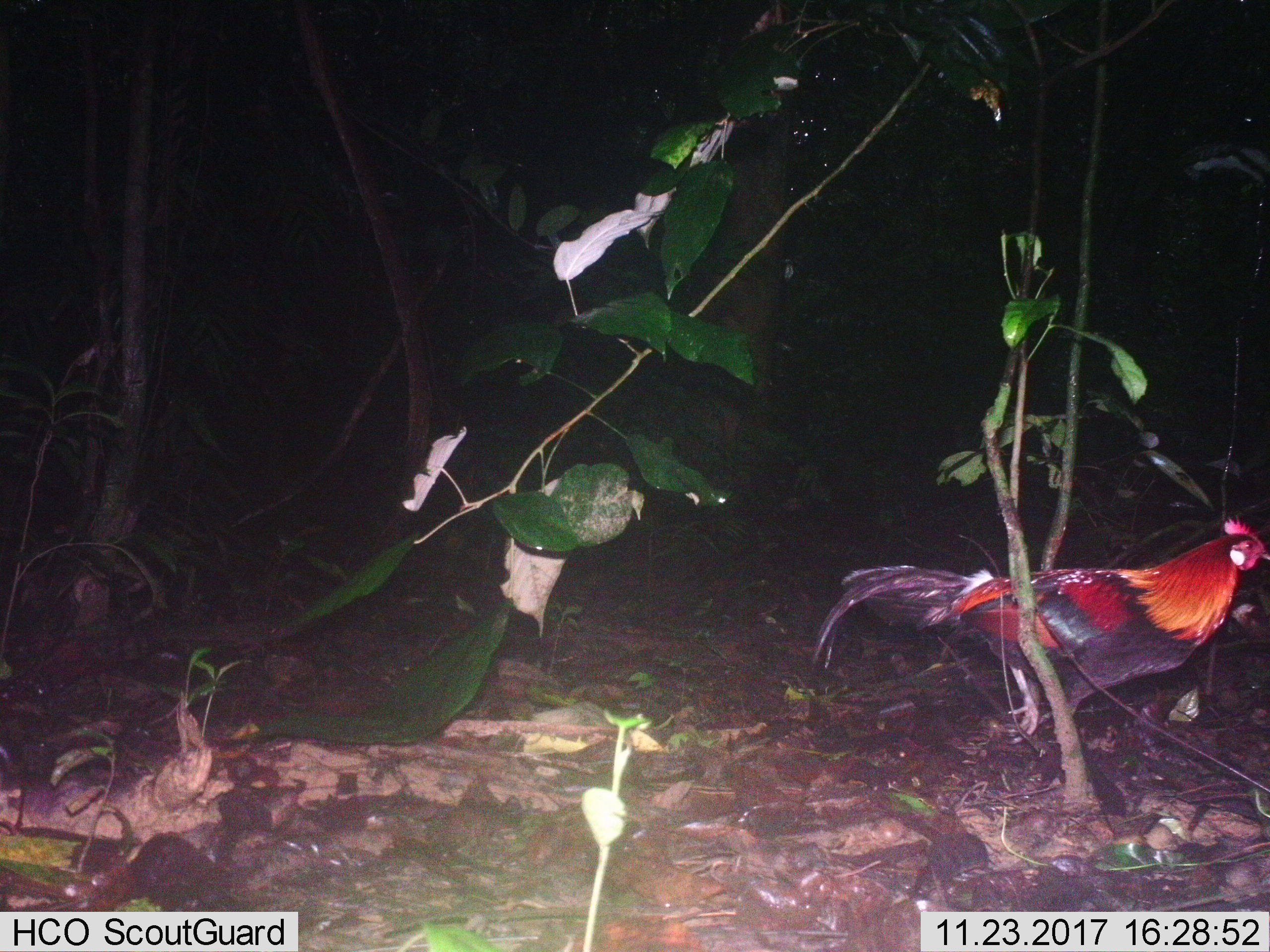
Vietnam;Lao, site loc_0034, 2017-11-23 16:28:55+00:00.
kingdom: Animalia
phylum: Chordata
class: Aves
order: Galliformes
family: Phasianidae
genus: Gallus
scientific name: Gallus gallus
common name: red junglefowl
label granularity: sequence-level